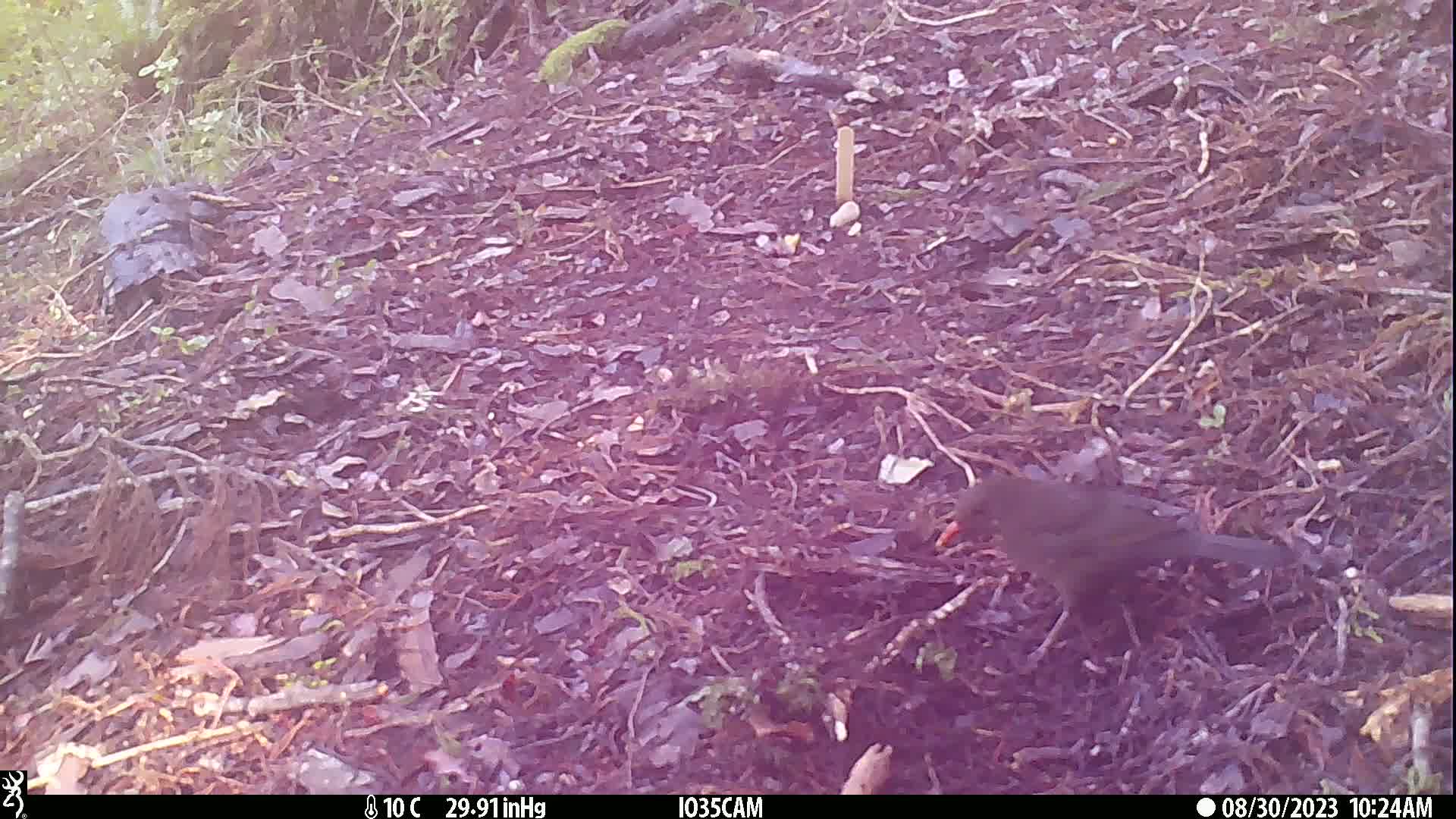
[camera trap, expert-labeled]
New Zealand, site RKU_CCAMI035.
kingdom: Animalia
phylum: Chordata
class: Aves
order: Passeriformes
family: Turdidae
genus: Turdus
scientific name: Turdus merula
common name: eurasian blackbird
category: blackbird